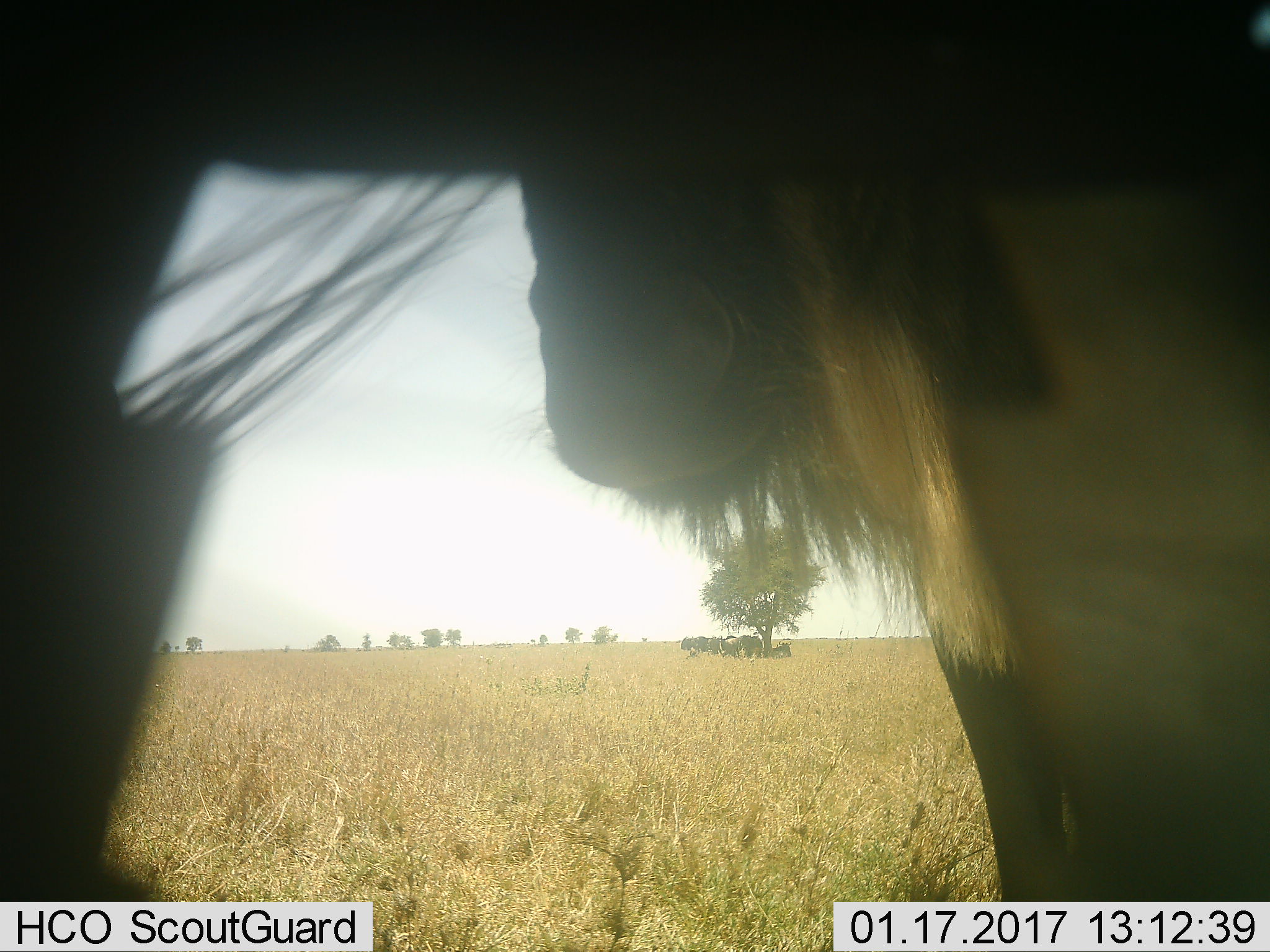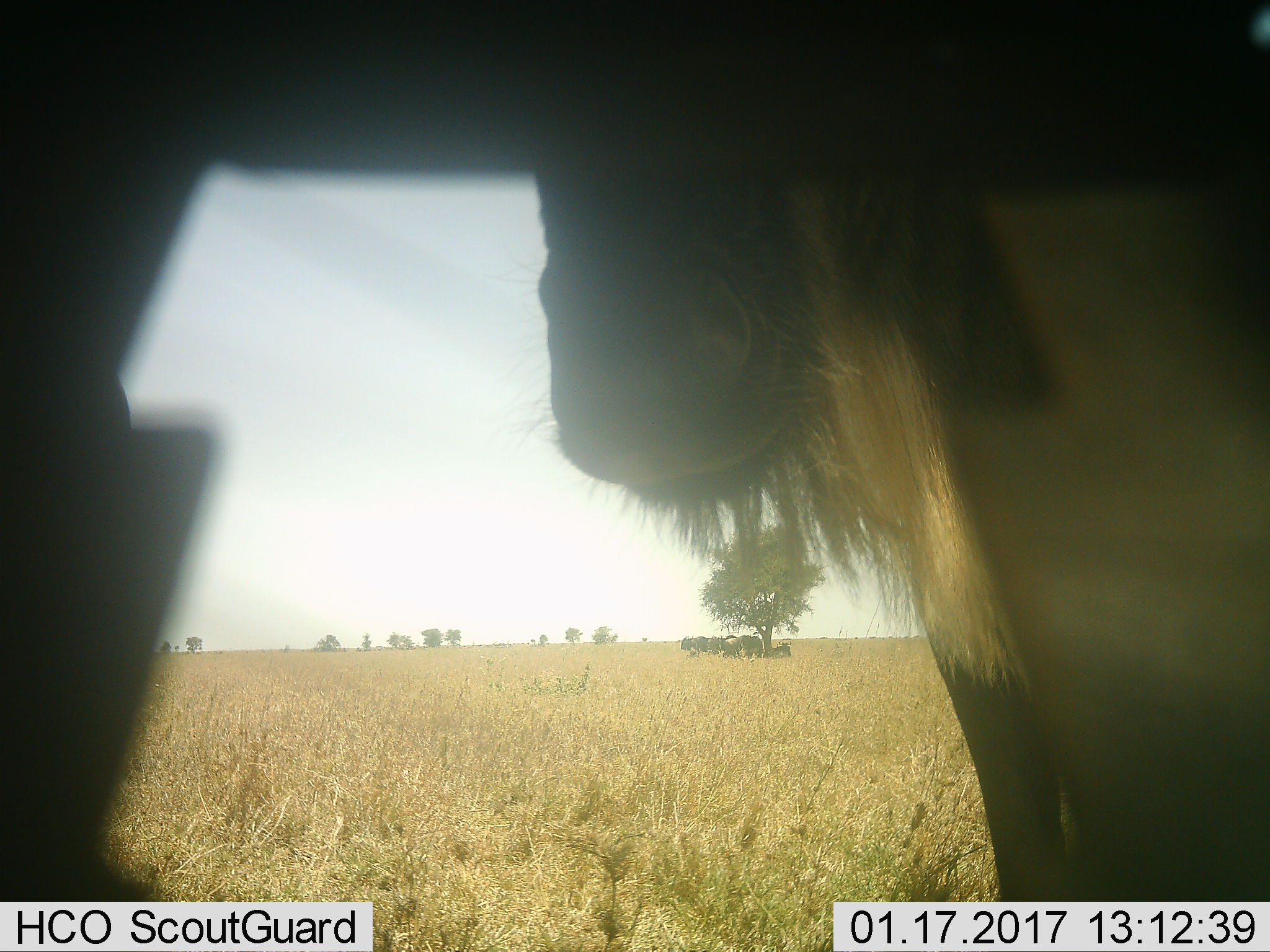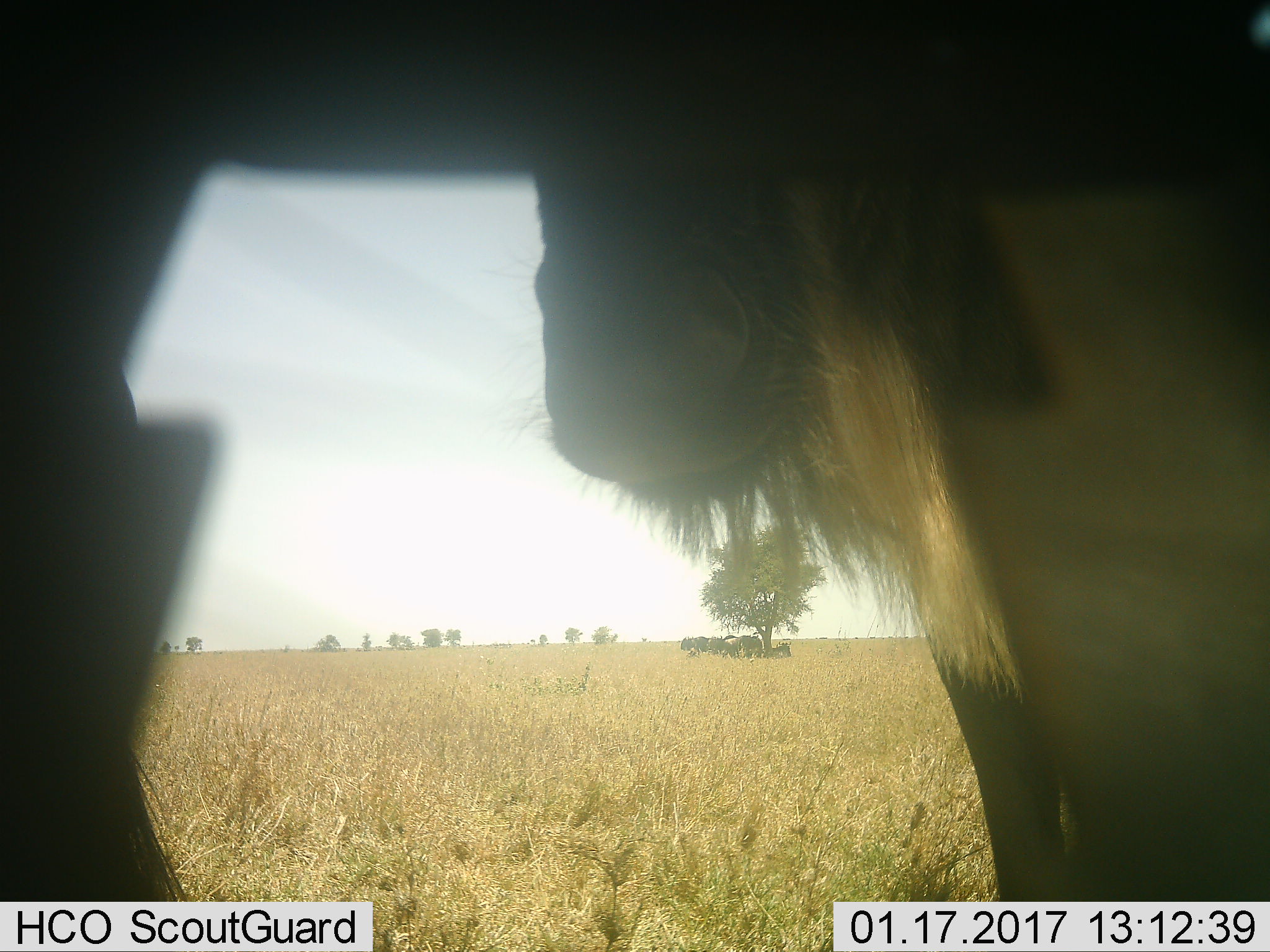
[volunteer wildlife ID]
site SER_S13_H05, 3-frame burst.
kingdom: Animalia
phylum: Chordata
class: Mammalia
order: Artiodactyla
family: Bovidae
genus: Connochaetes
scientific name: Connochaetes taurinus taurinus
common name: blue wildebeest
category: wildebeestblue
Wildebeestblue (blue wildebeest) (Connochaetes taurinus taurinus), count 11-50. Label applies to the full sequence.